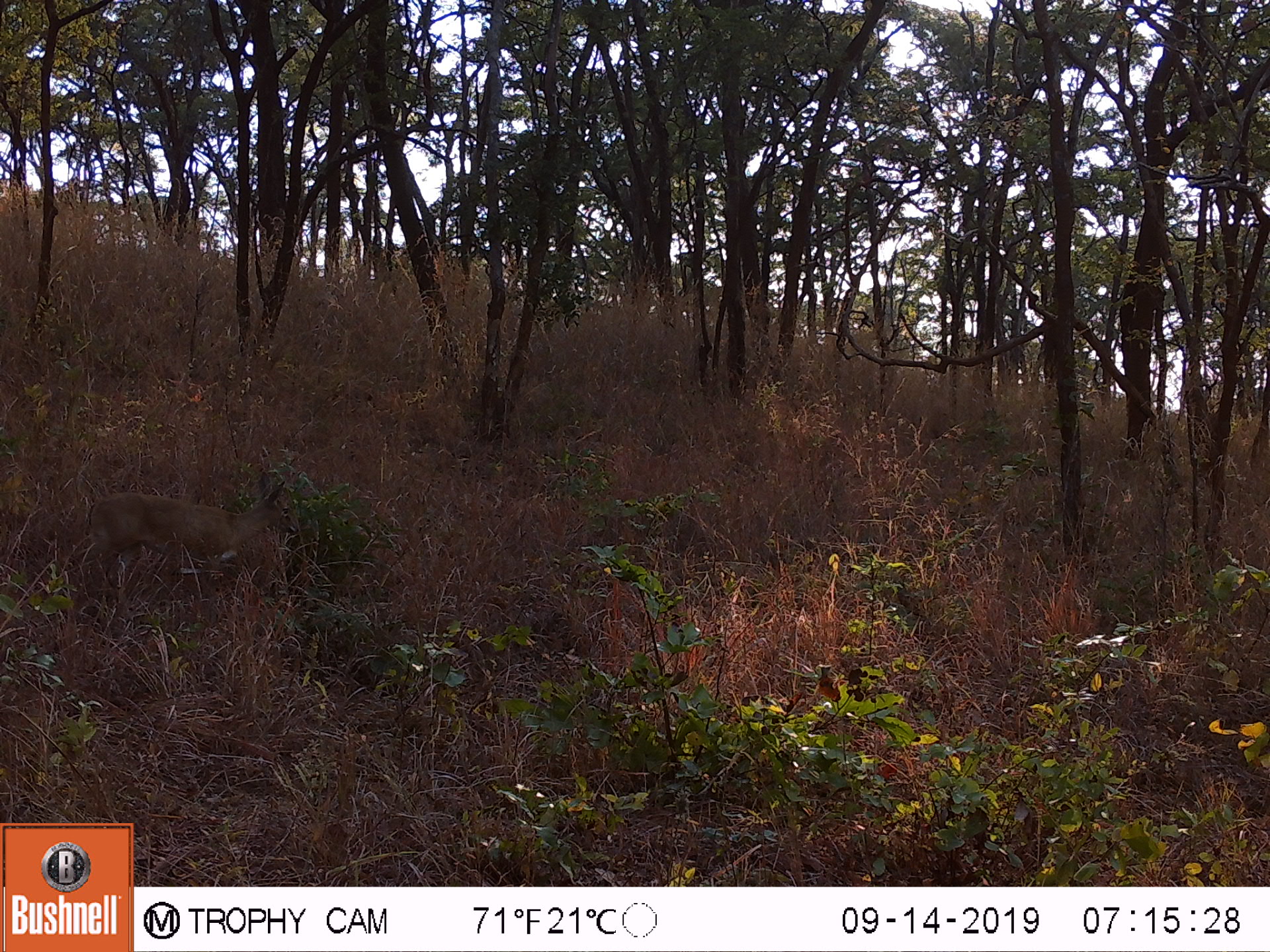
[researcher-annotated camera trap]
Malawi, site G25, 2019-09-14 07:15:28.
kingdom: Animalia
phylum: Chordata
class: Mammalia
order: Artiodactyla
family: Bovidae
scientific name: Antilopinae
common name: small antelope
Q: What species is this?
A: Small antelope (Antilopinae).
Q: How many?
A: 1.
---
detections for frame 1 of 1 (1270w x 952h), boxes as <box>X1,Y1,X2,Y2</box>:
small antelope: <box>76,472,303,596</box>